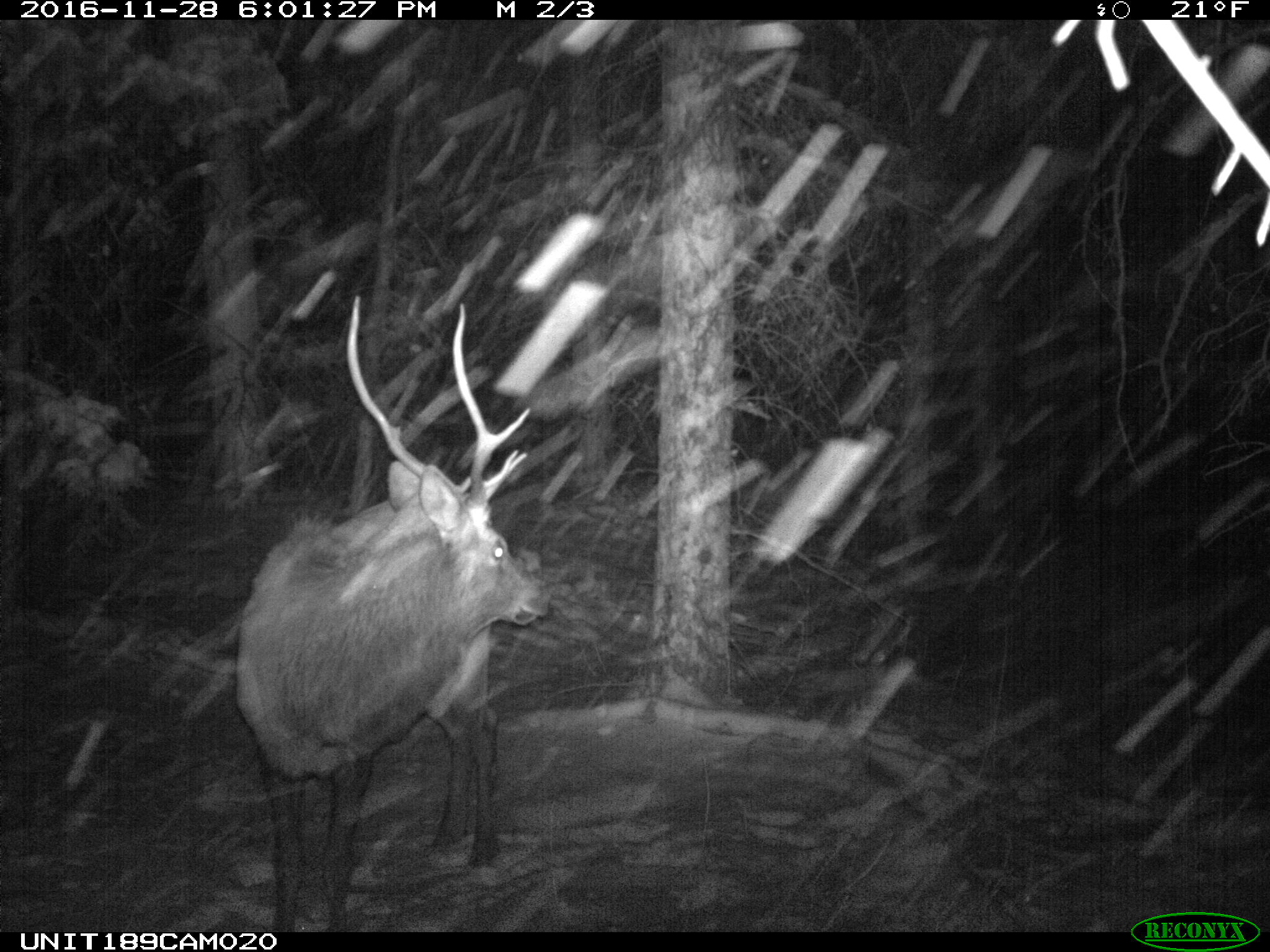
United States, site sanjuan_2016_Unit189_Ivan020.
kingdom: Animalia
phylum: Chordata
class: Mammalia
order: Artiodactyla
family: Cervidae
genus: Cervus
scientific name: Cervus elaphus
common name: red deer